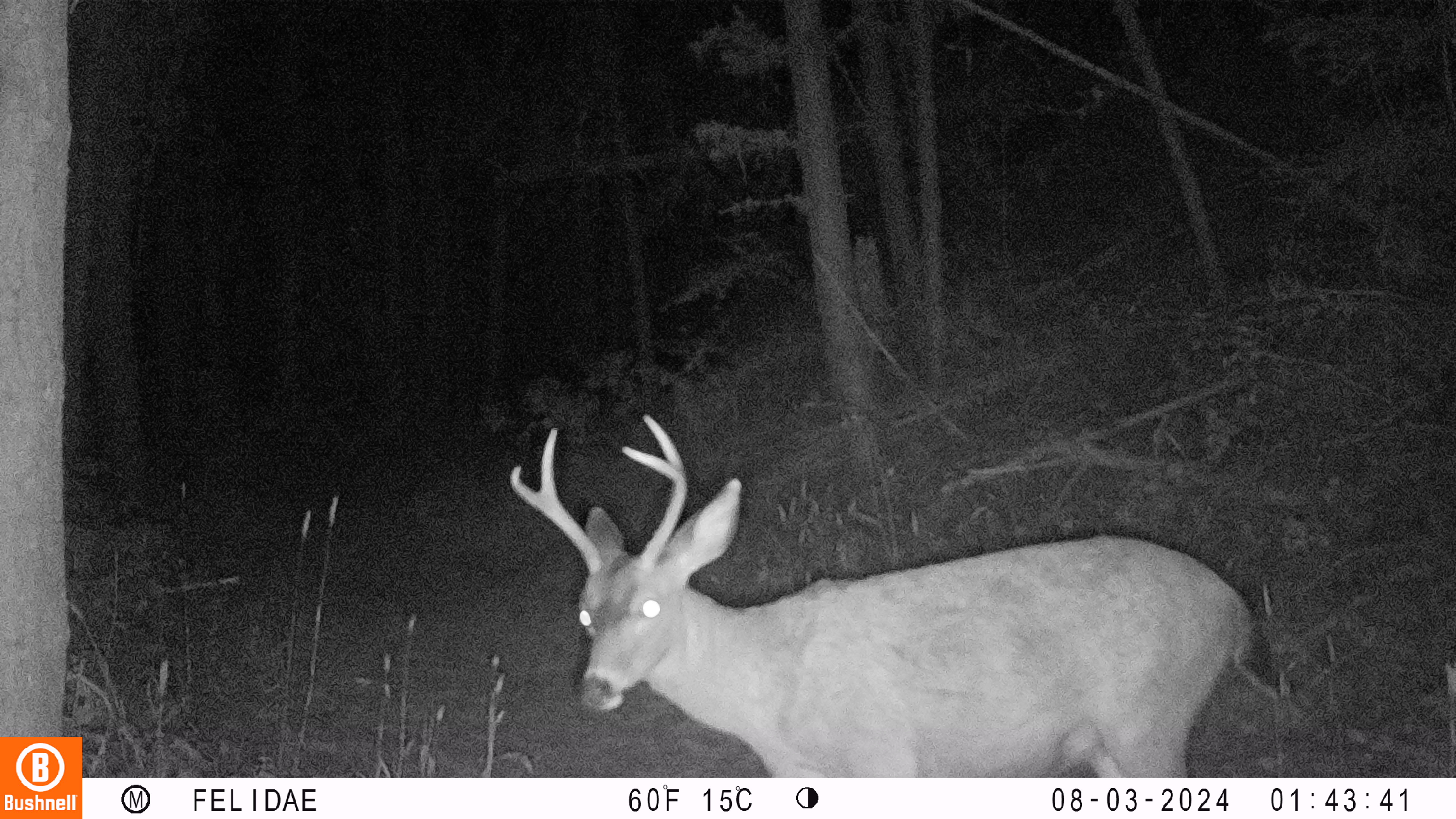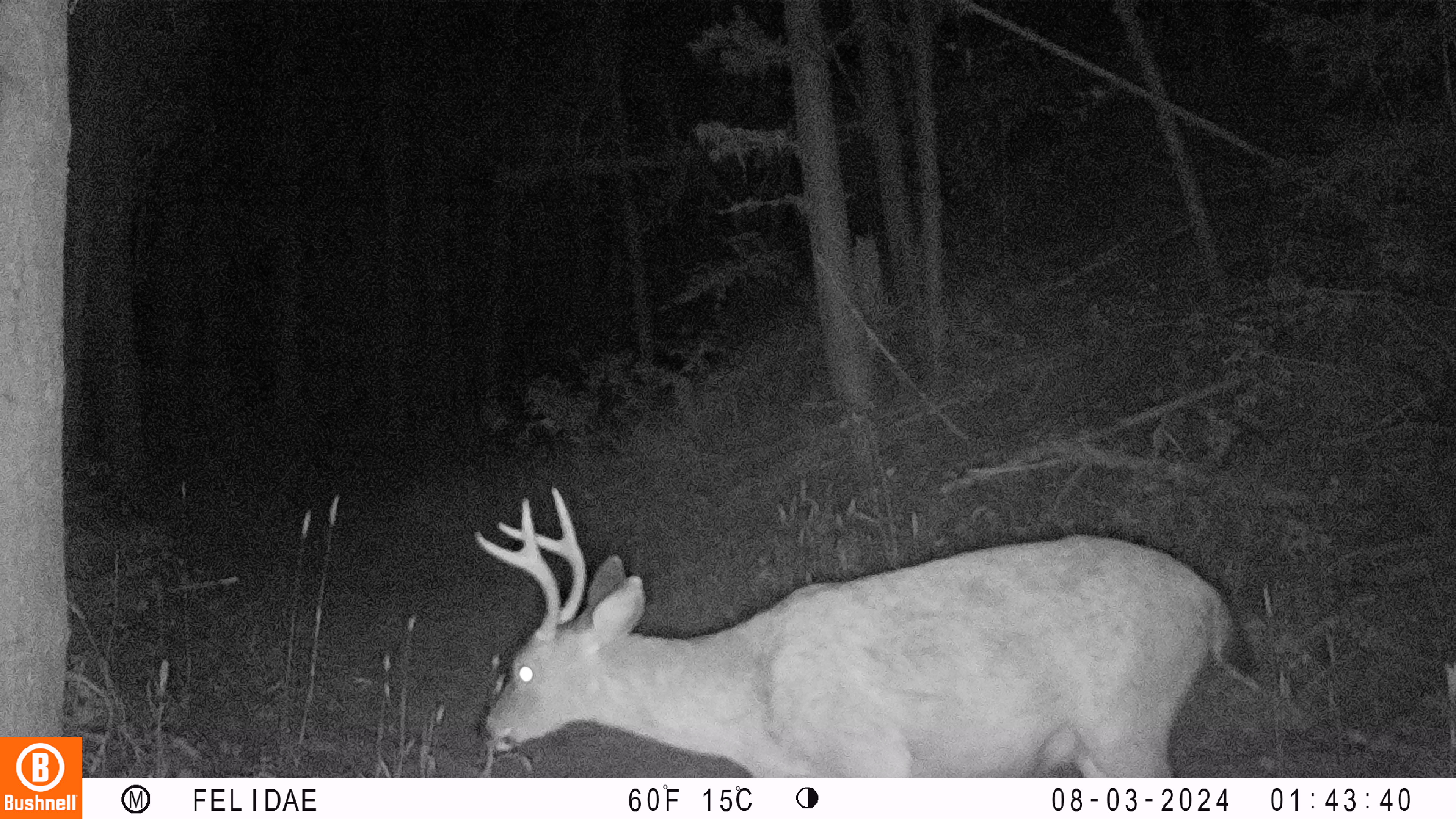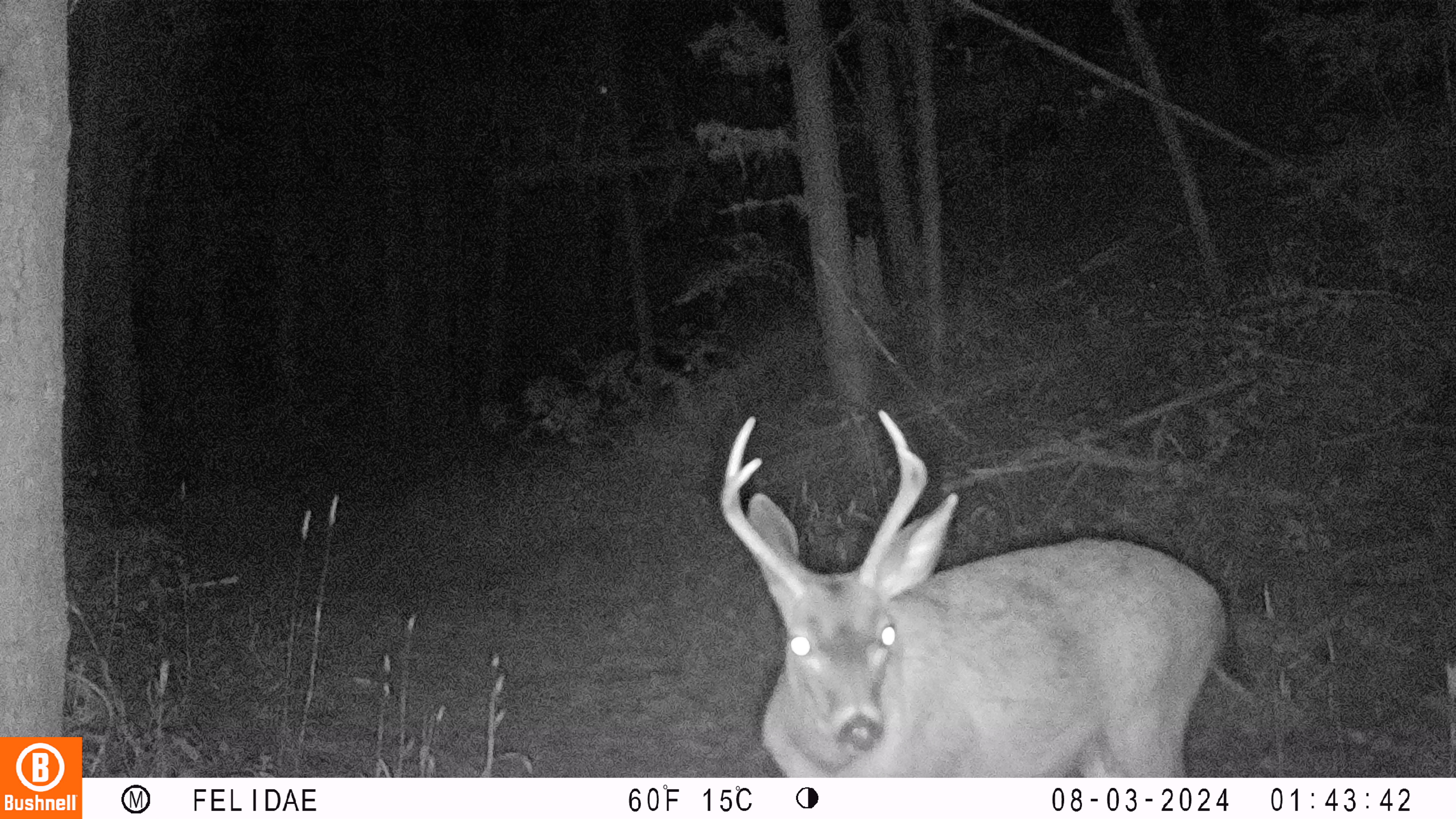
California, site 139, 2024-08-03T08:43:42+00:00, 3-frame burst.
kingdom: Animalia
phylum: Chordata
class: Mammalia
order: Artiodactyla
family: Cervidae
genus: Odocoileus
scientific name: Odocoileus hemionus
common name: mule deer